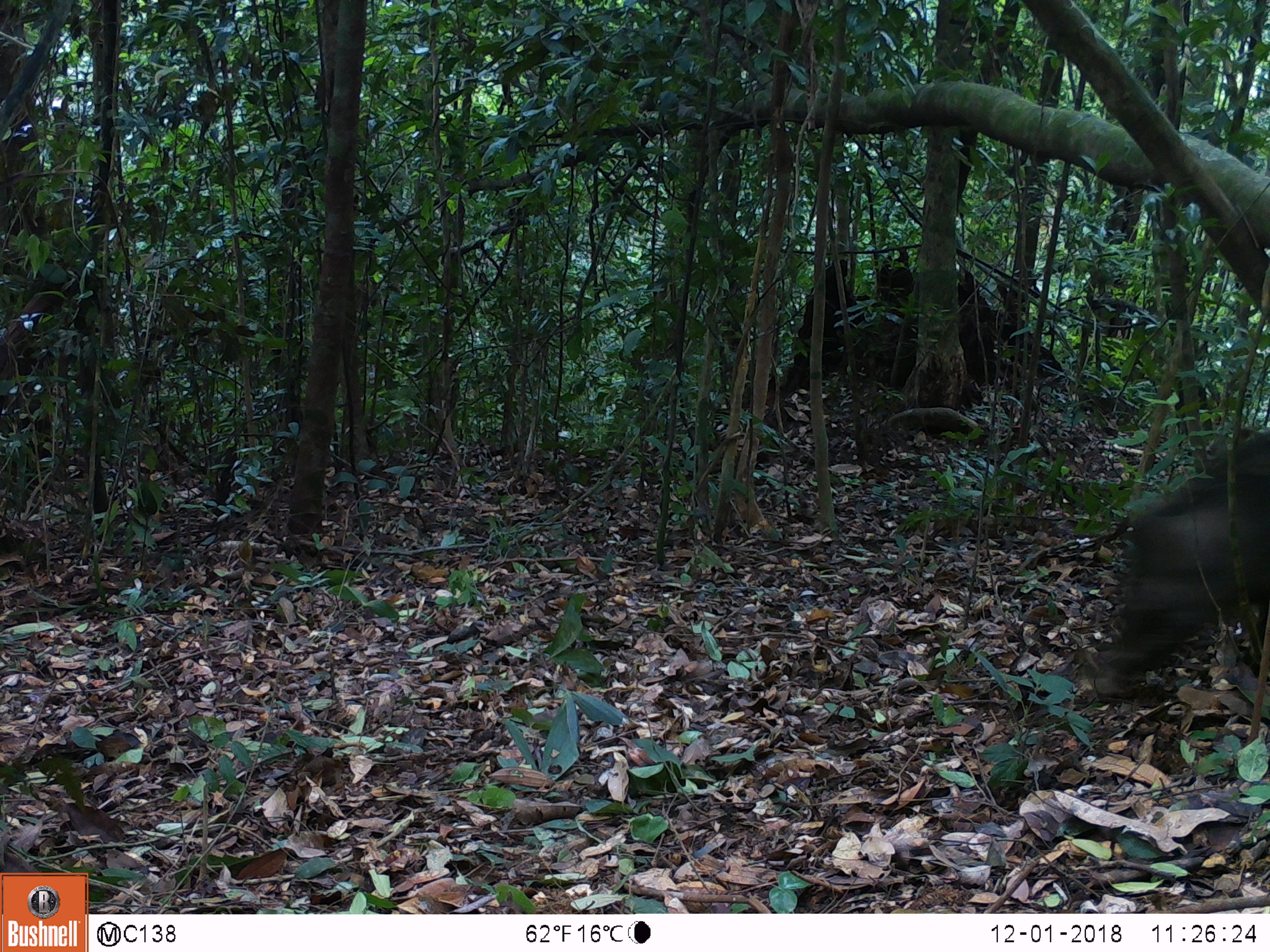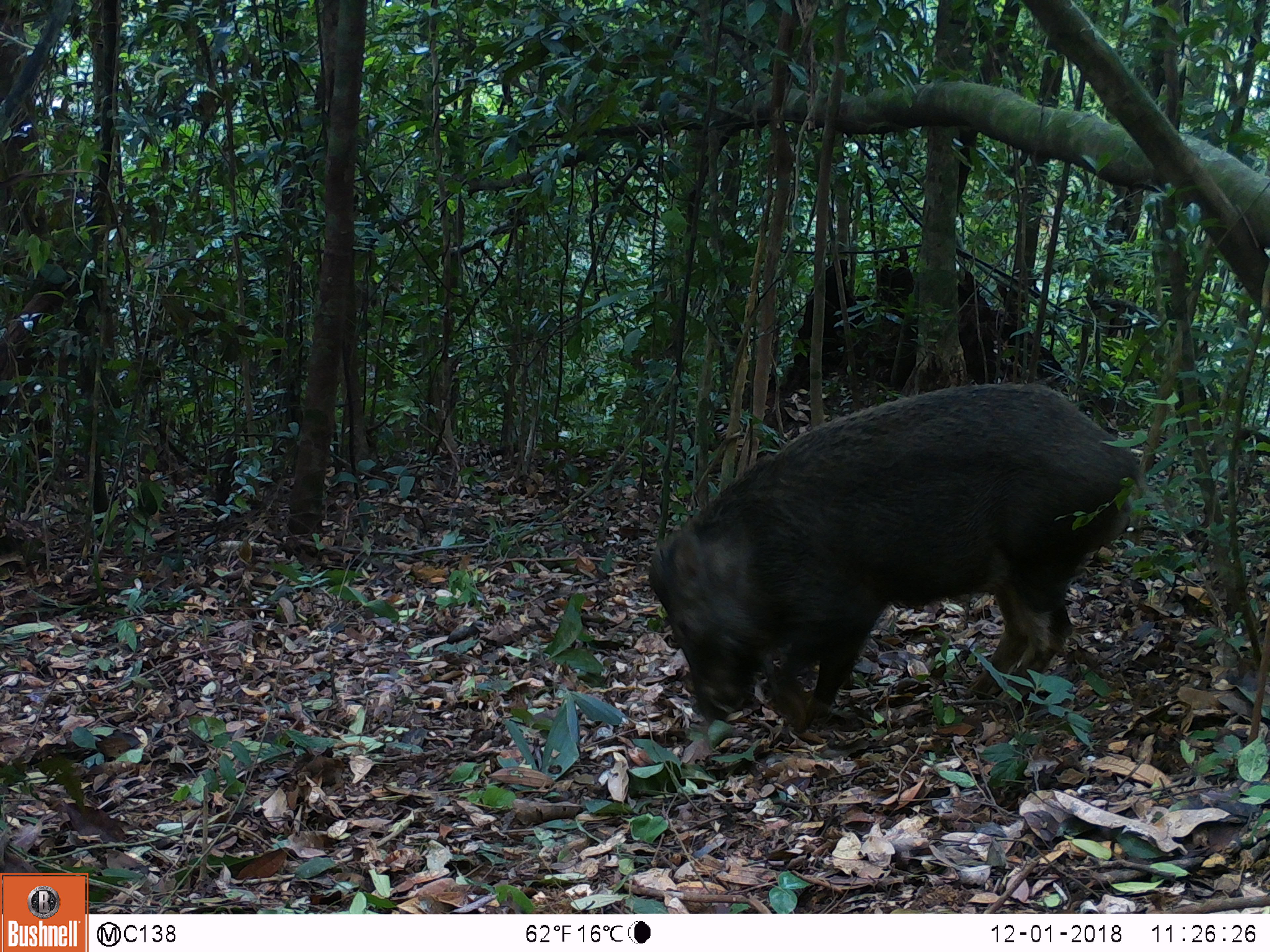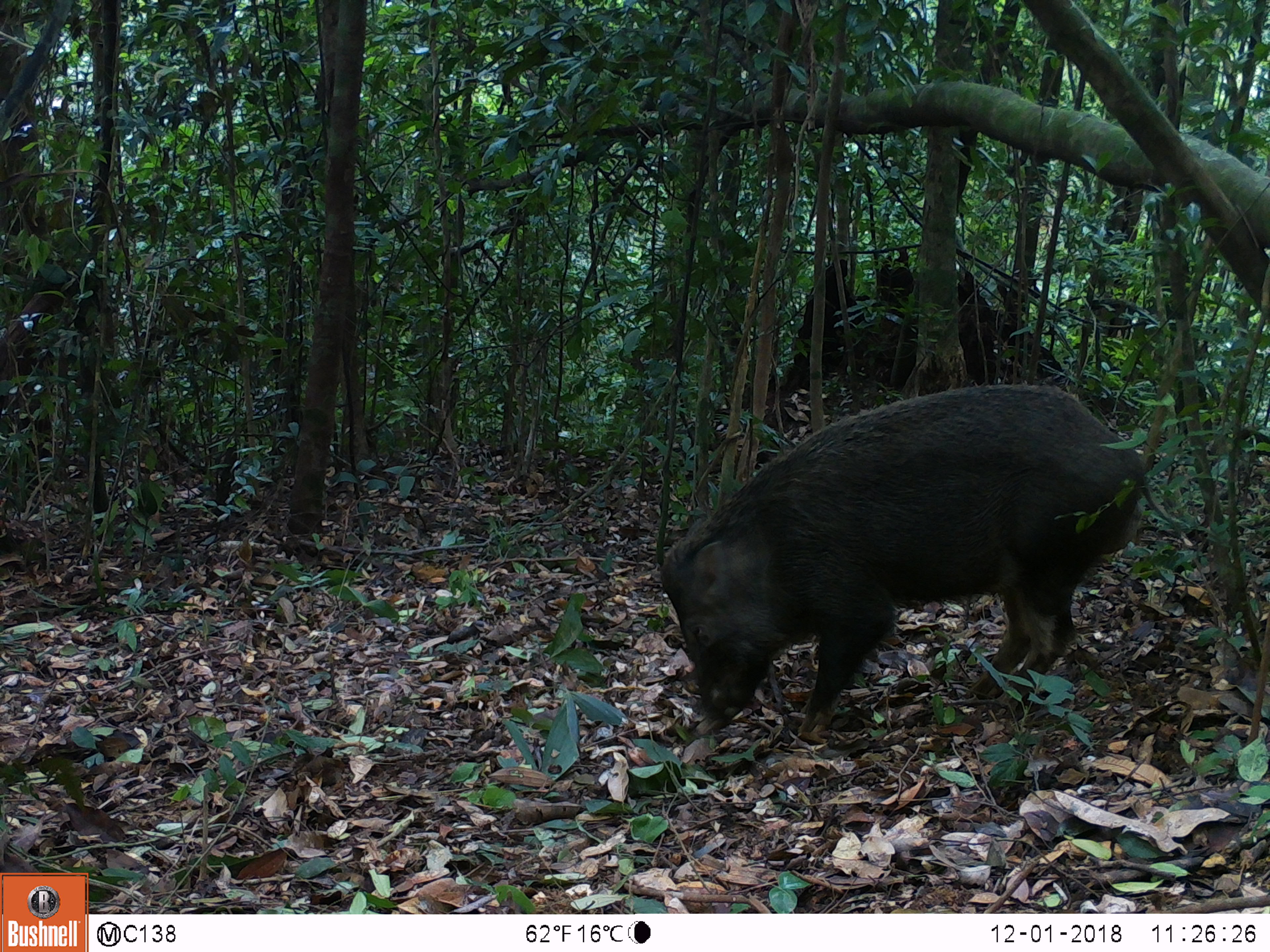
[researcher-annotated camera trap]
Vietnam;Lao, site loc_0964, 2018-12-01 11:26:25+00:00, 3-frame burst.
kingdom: Animalia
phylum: Chordata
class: Mammalia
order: Artiodactyla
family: Suidae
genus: Sus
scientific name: Sus scrofa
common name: eurasian wild pig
Eurasian wild pig (Sus scrofa). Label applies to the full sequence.